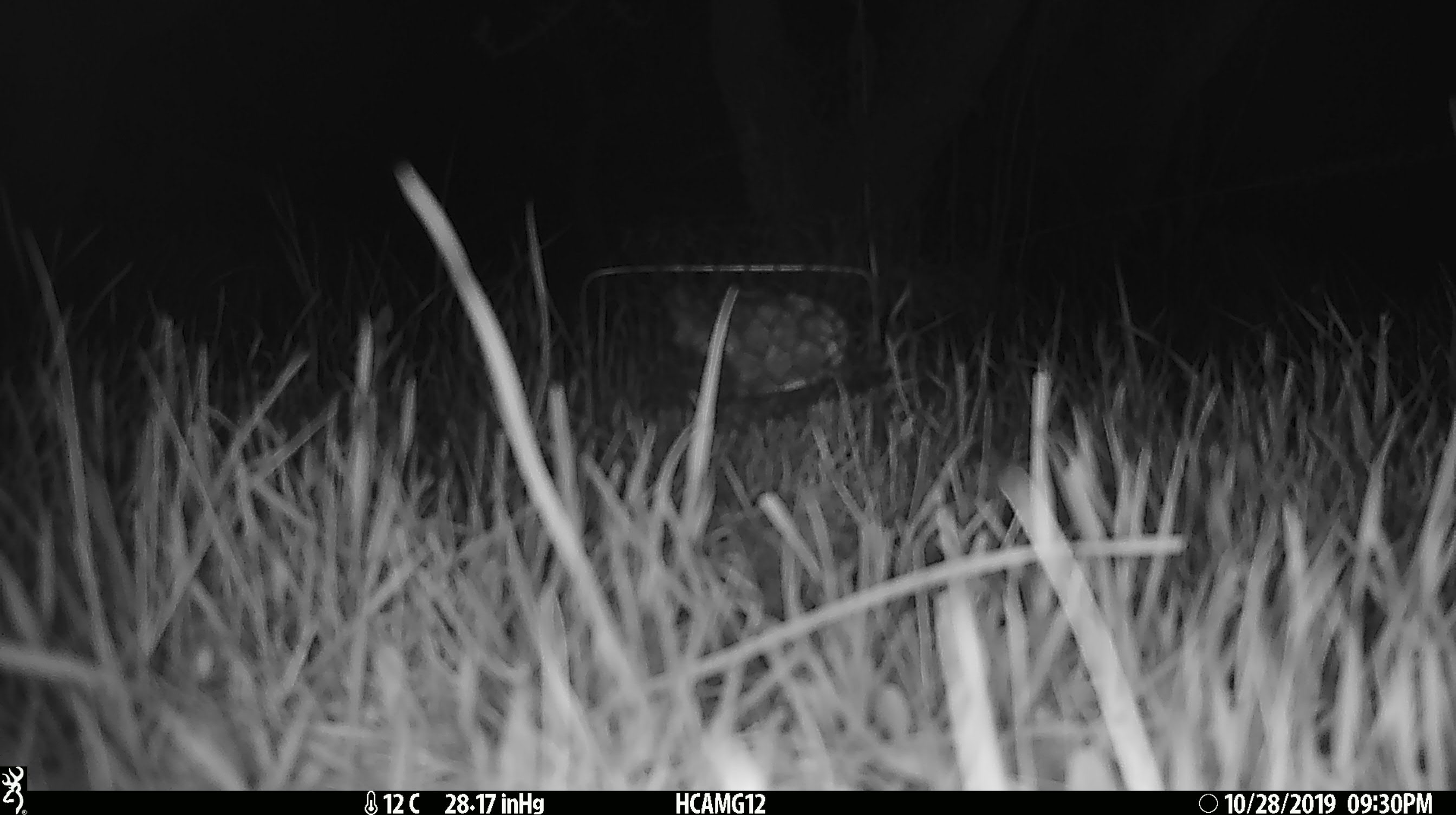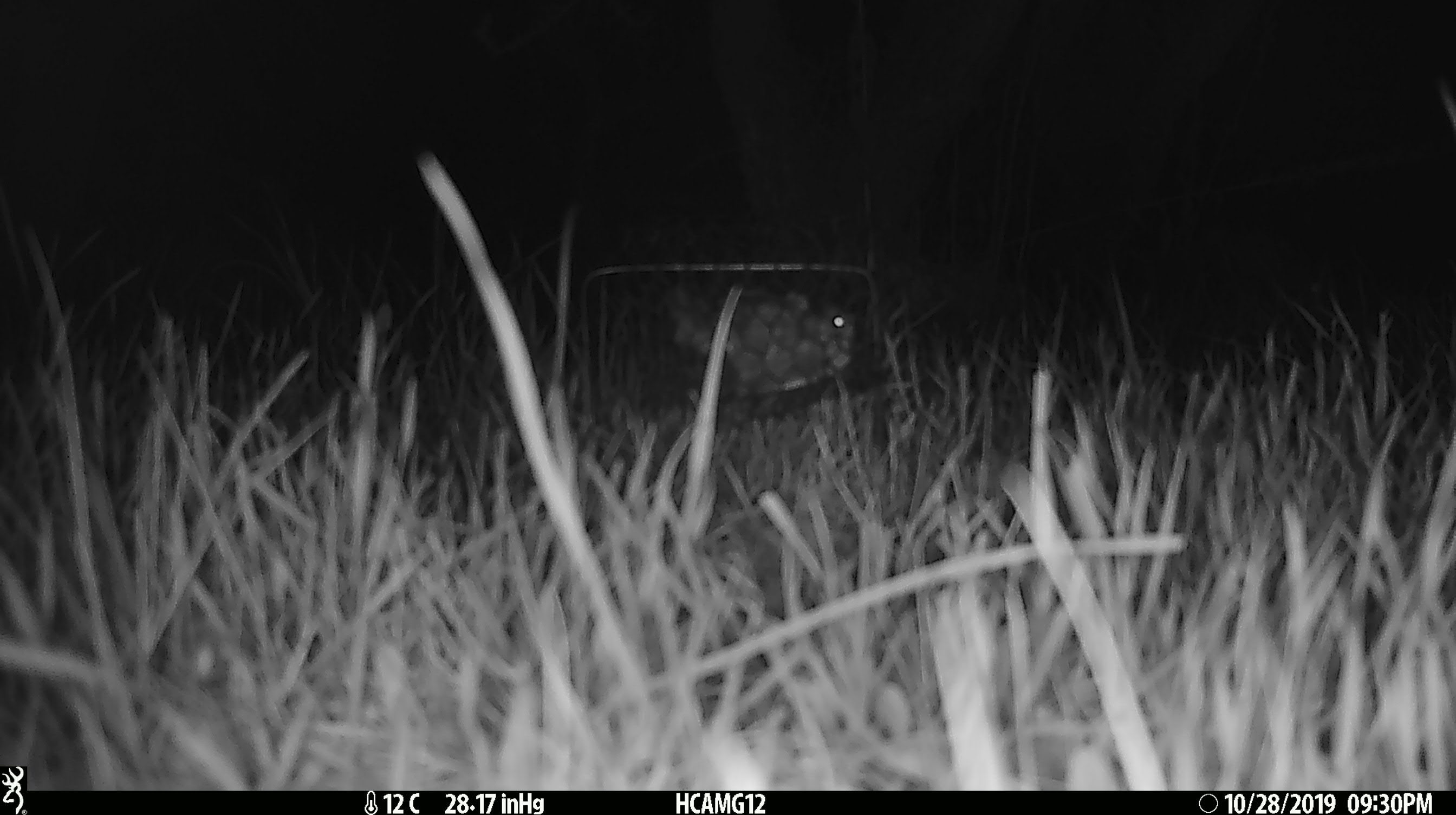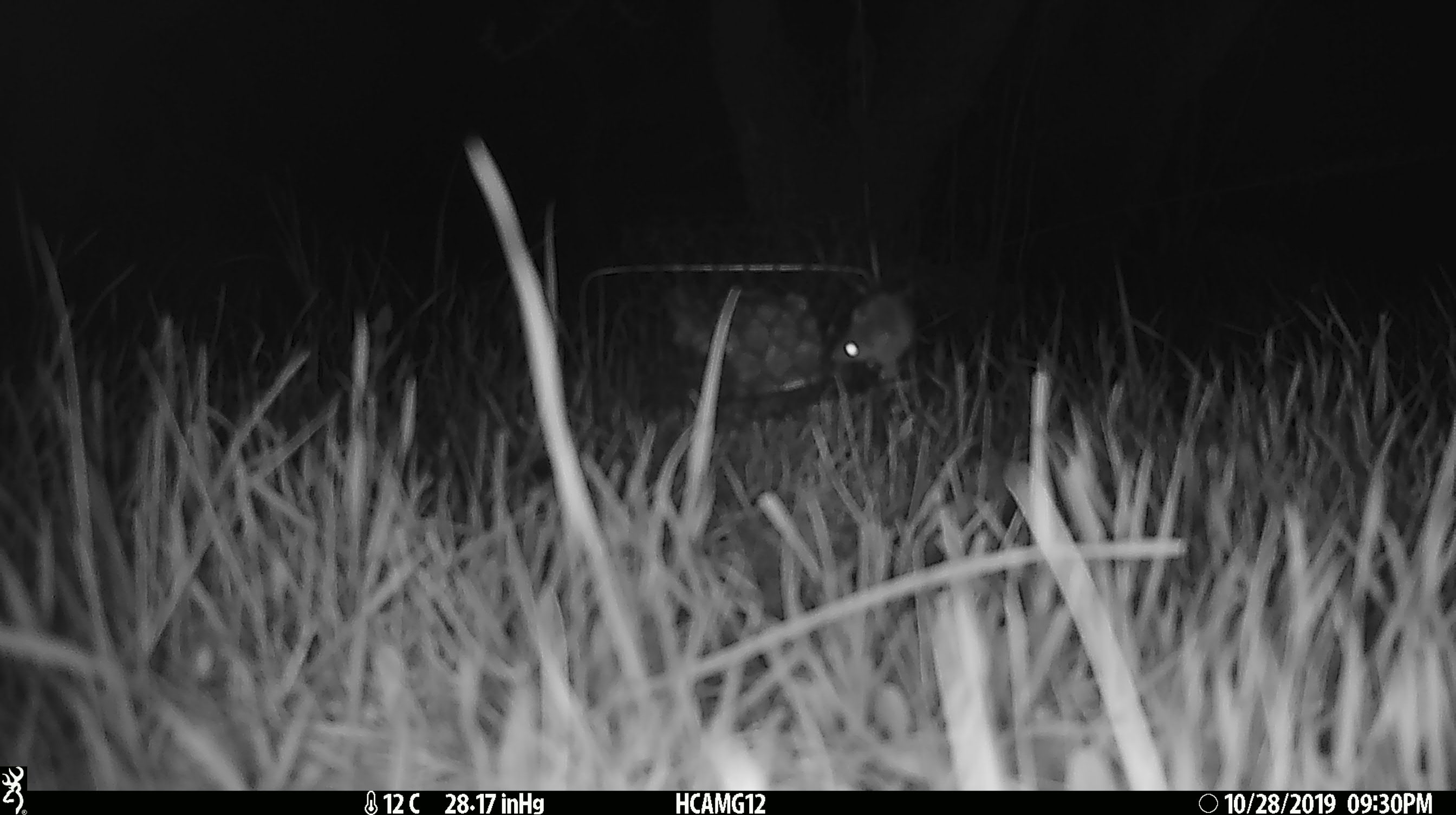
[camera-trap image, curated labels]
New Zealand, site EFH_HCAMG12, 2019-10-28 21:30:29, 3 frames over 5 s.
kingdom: Animalia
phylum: Chordata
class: Mammalia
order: Rodentia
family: Muridae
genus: Mus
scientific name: Mus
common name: mouse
Mouse (Mus).